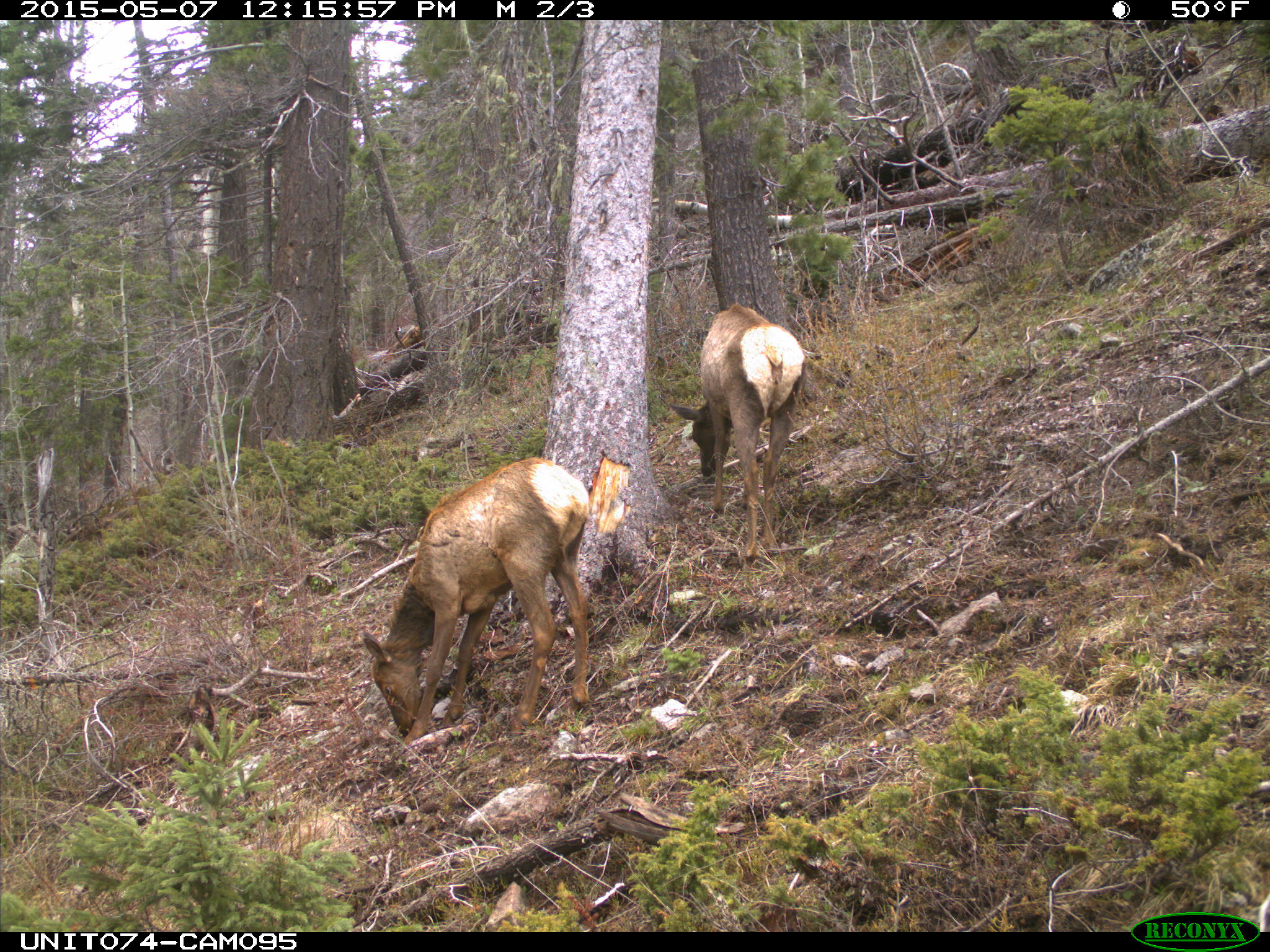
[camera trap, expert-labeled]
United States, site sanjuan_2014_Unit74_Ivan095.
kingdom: Animalia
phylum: Chordata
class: Mammalia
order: Artiodactyla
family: Cervidae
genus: Cervus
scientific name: Cervus elaphus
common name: red deer